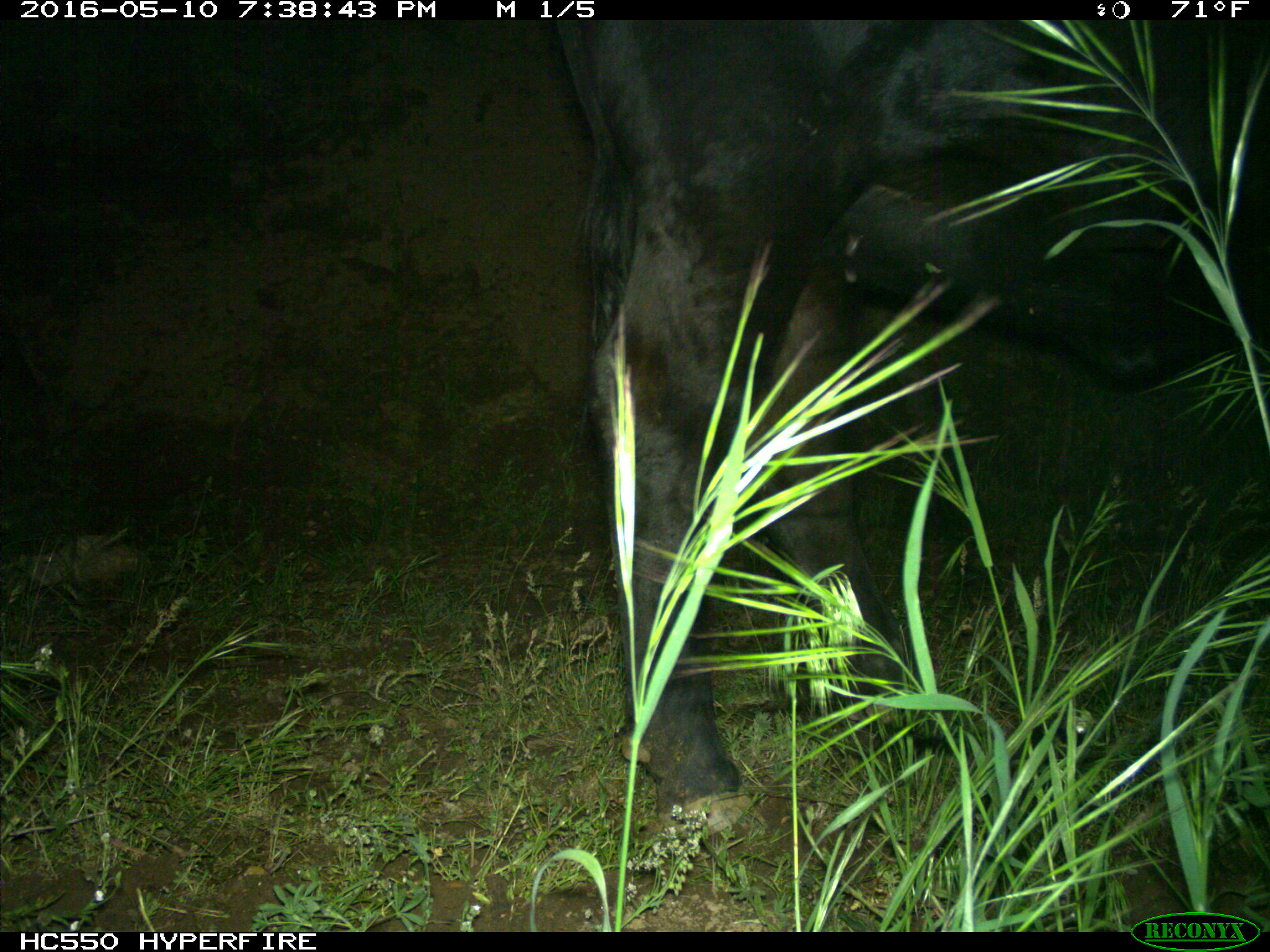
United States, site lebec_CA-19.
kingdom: Animalia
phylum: Chordata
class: Mammalia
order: Artiodactyla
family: Bovidae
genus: Bos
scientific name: Bos taurus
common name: domestic cow